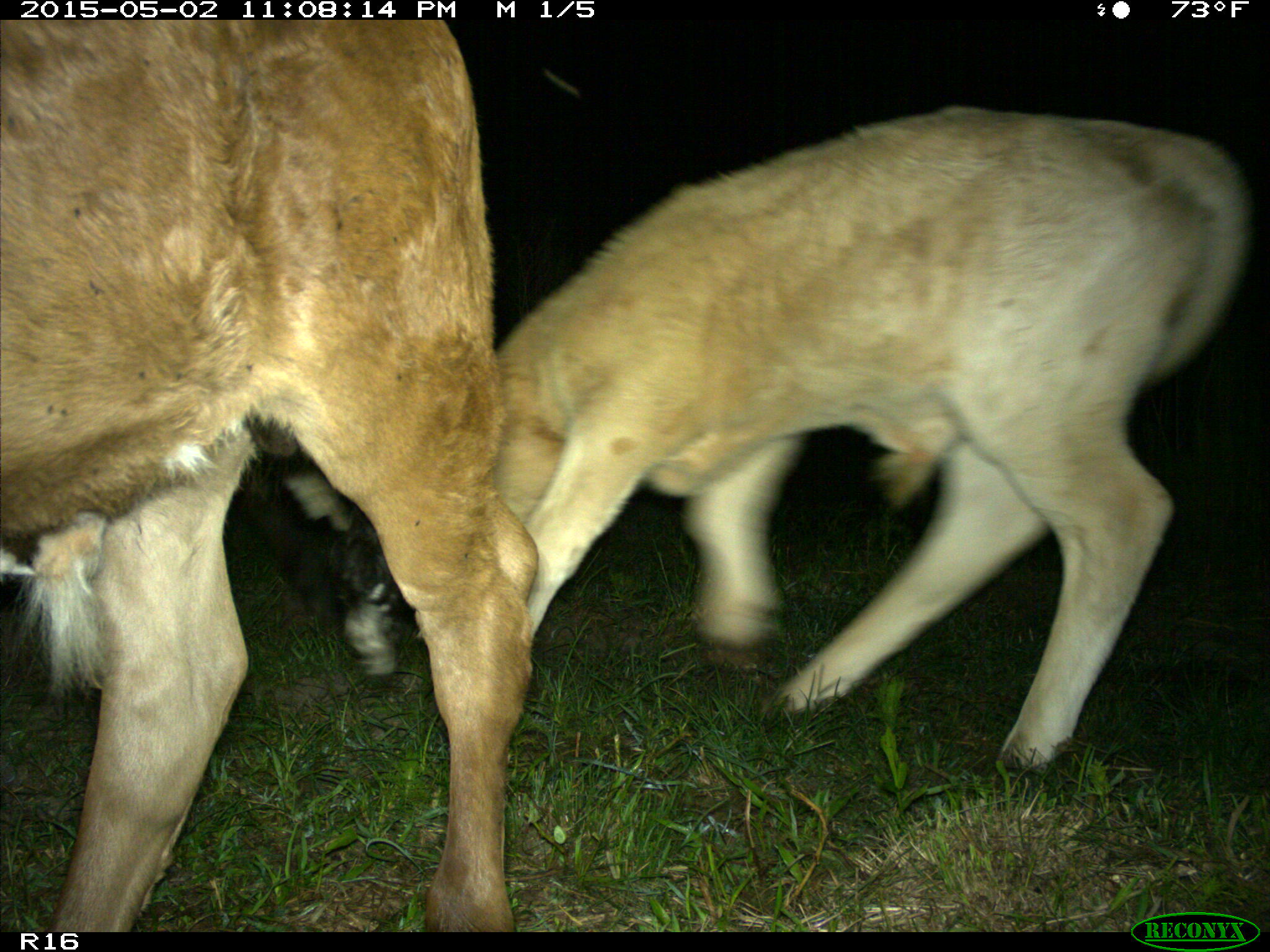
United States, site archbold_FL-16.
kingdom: Animalia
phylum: Chordata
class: Mammalia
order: Artiodactyla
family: Bovidae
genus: Bos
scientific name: Bos taurus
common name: domestic cow